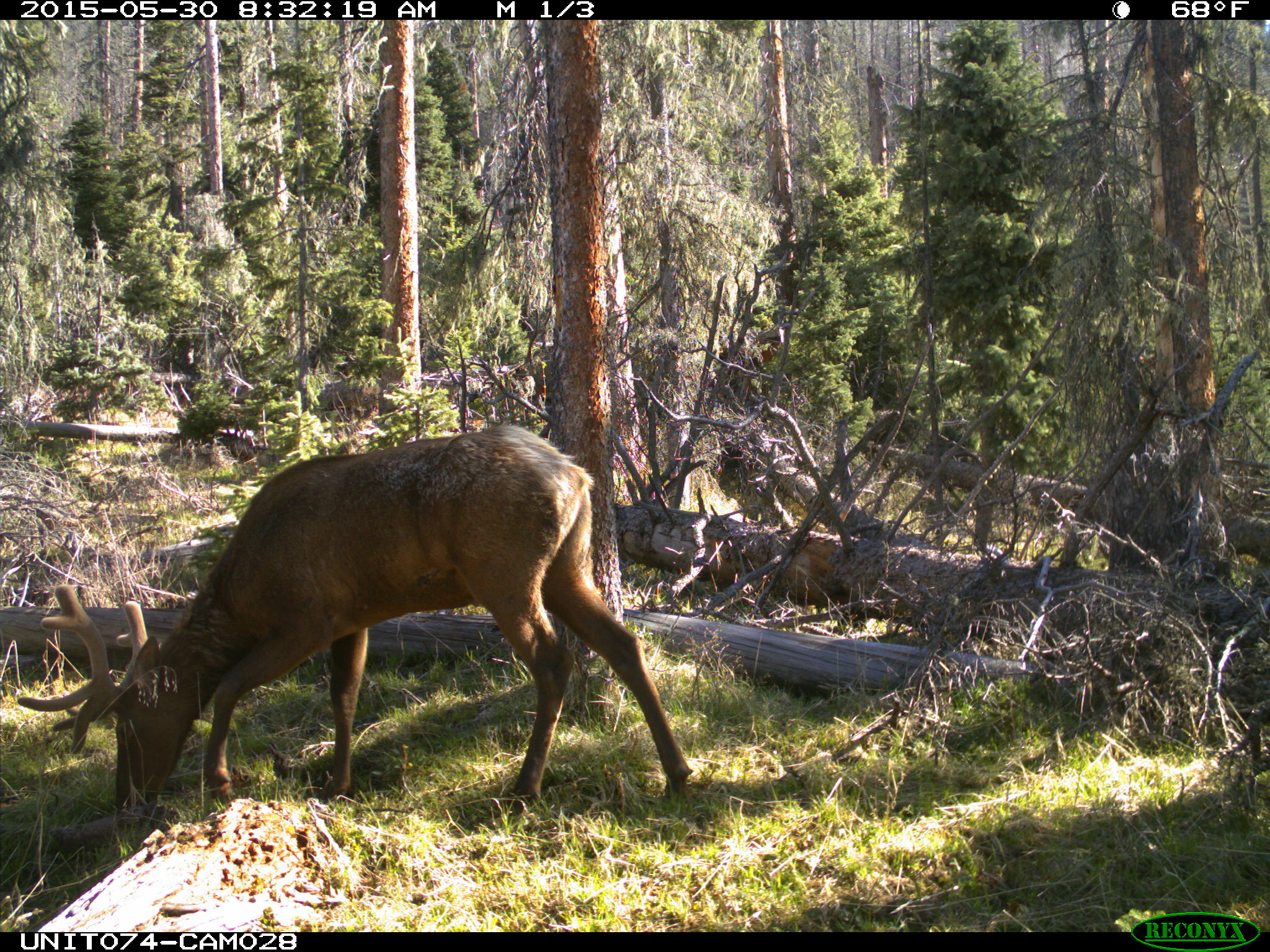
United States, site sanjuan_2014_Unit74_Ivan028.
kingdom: Animalia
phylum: Chordata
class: Mammalia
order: Artiodactyla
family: Cervidae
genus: Cervus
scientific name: Cervus elaphus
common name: red deer